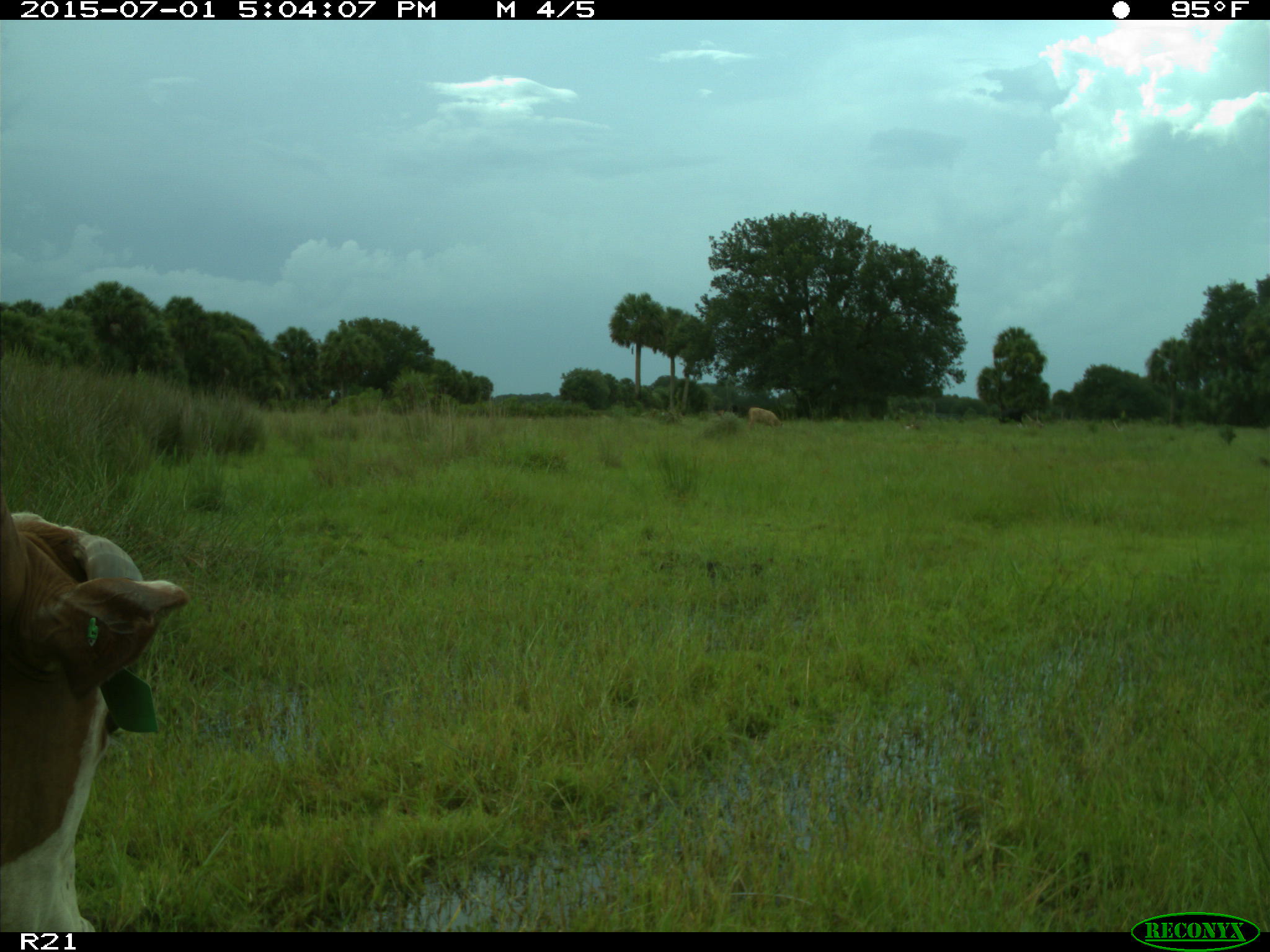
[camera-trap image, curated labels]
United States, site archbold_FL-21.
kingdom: Animalia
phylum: Chordata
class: Mammalia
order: Artiodactyla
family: Bovidae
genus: Bos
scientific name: Bos taurus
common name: domestic cow